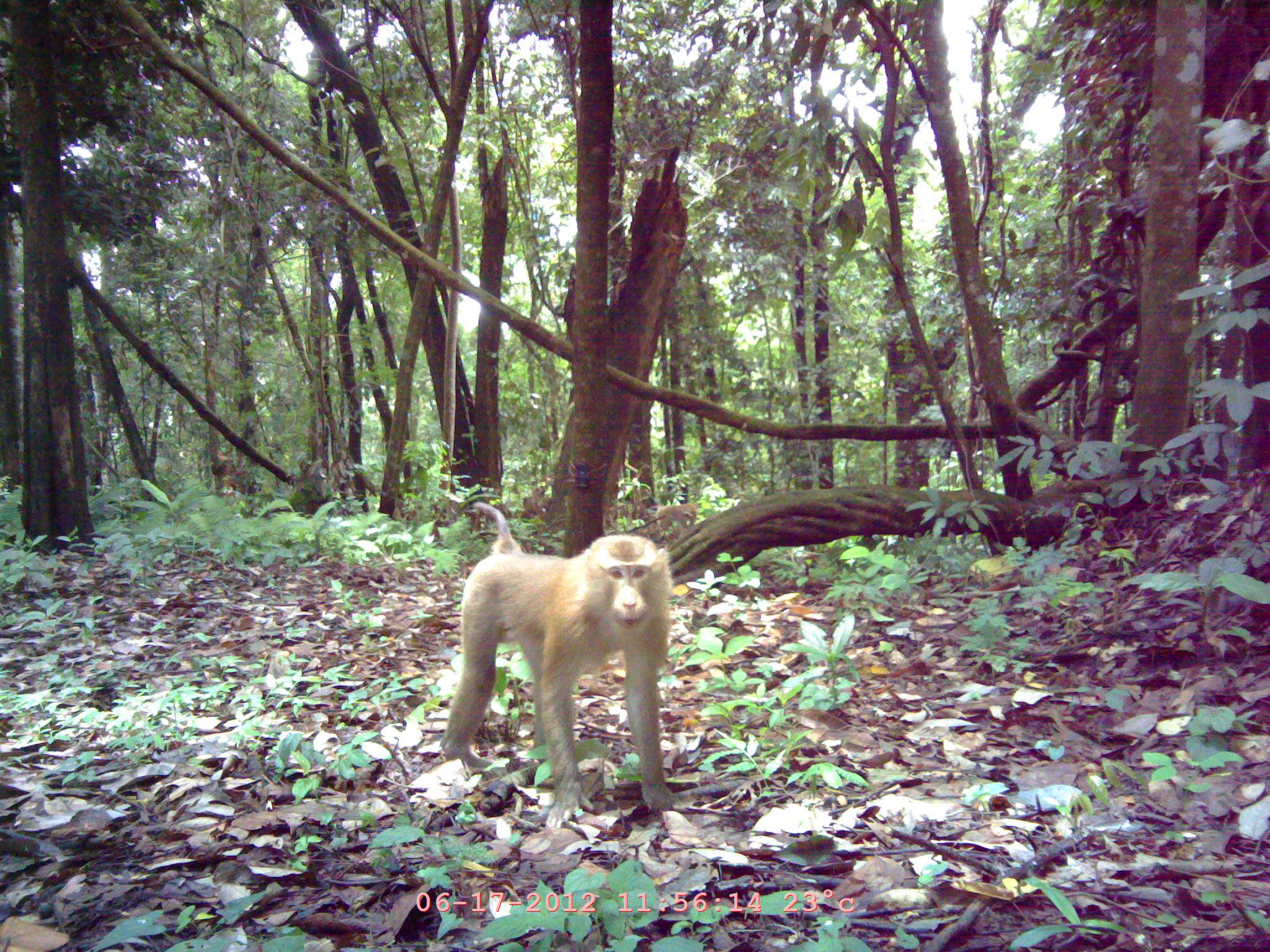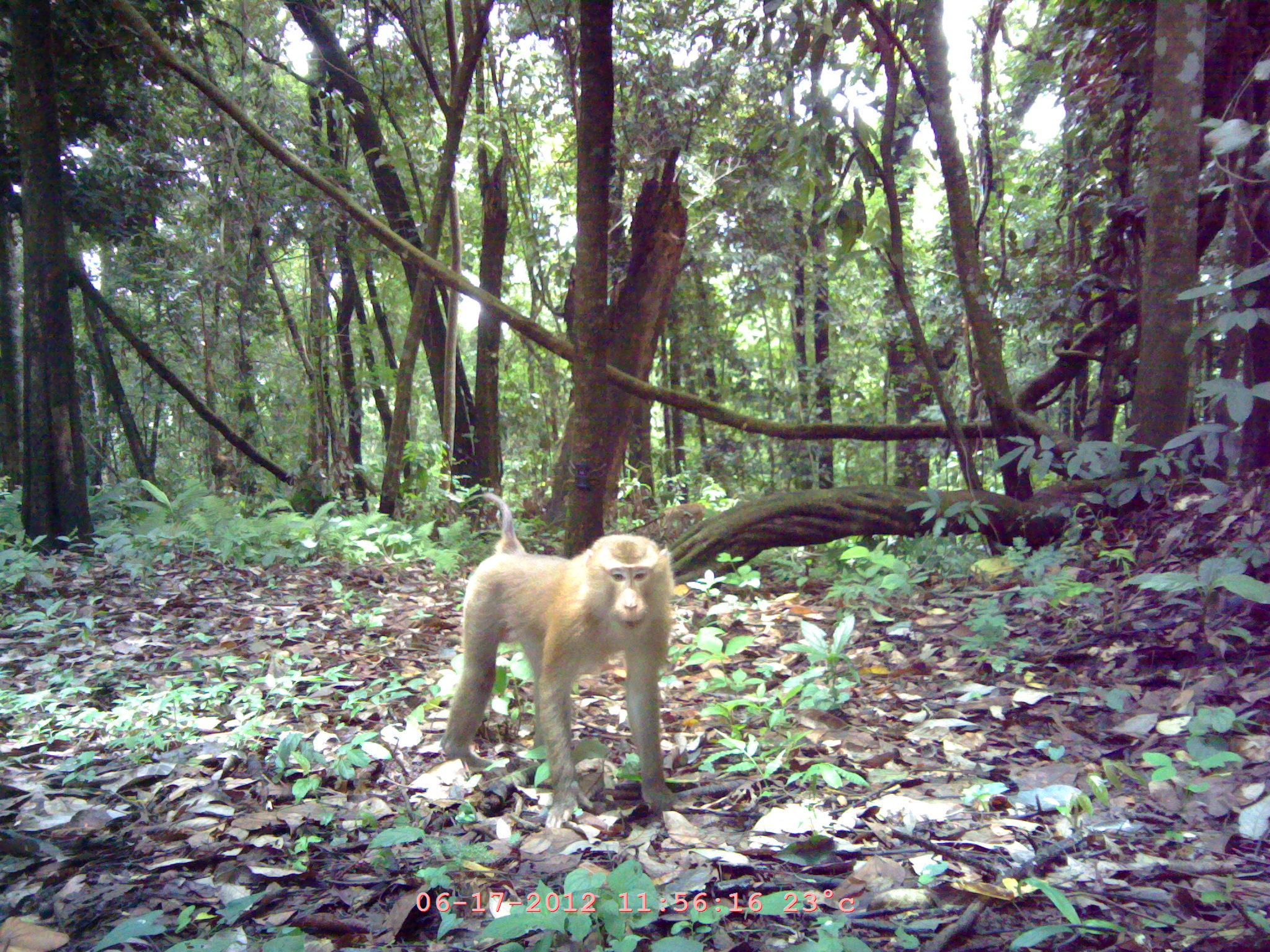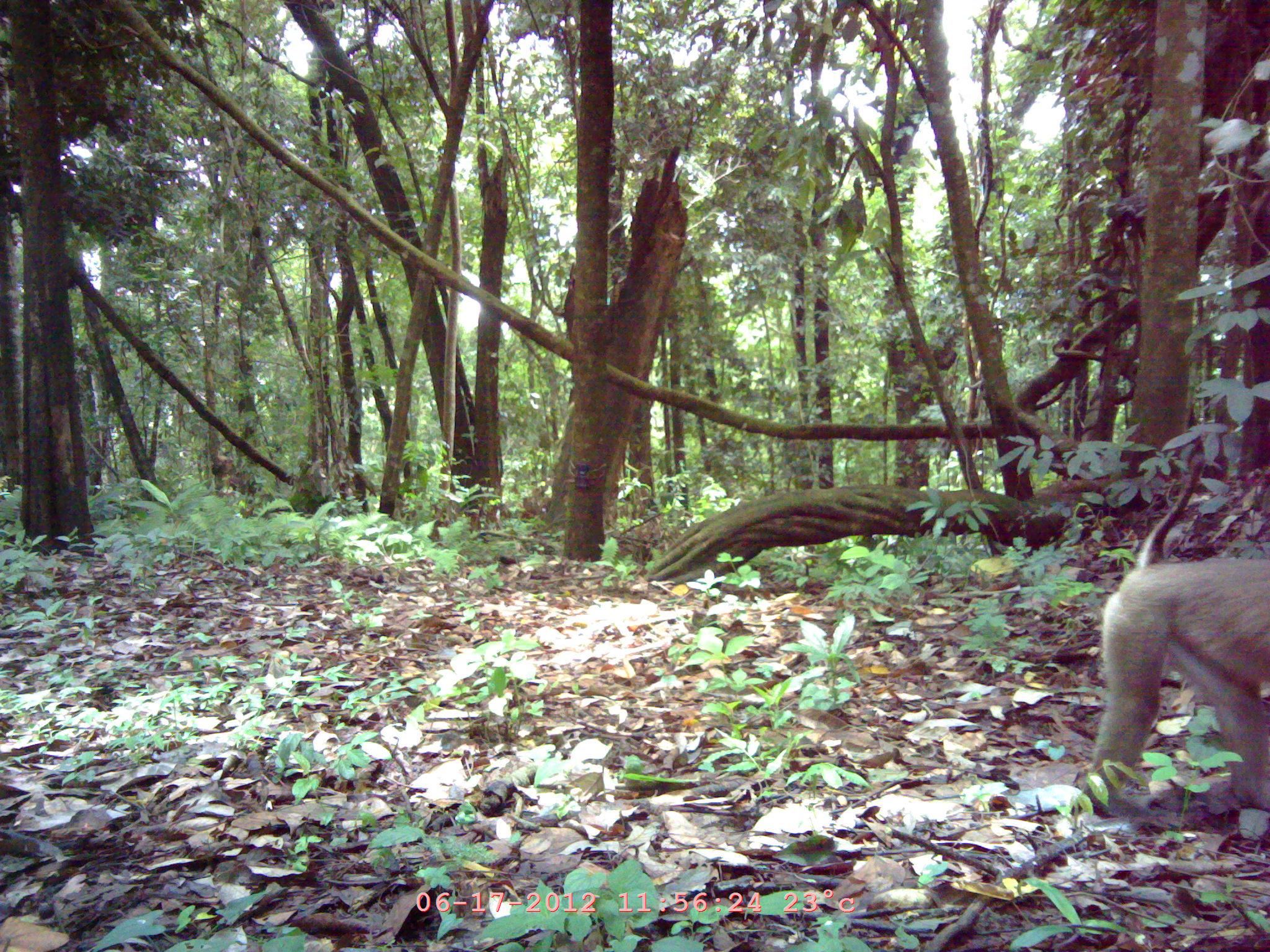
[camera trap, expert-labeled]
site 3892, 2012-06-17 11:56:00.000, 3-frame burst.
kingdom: Animalia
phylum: Chordata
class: Mammalia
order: Primates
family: Cercopithecidae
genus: Macaca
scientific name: Macaca nemestrina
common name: southern pig-tailed macaque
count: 2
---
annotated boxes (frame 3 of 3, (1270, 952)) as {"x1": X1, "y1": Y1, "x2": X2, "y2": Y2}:
macaca nemestrina: {"x1": 1088, "y1": 443, "x2": 1269, "y2": 809}